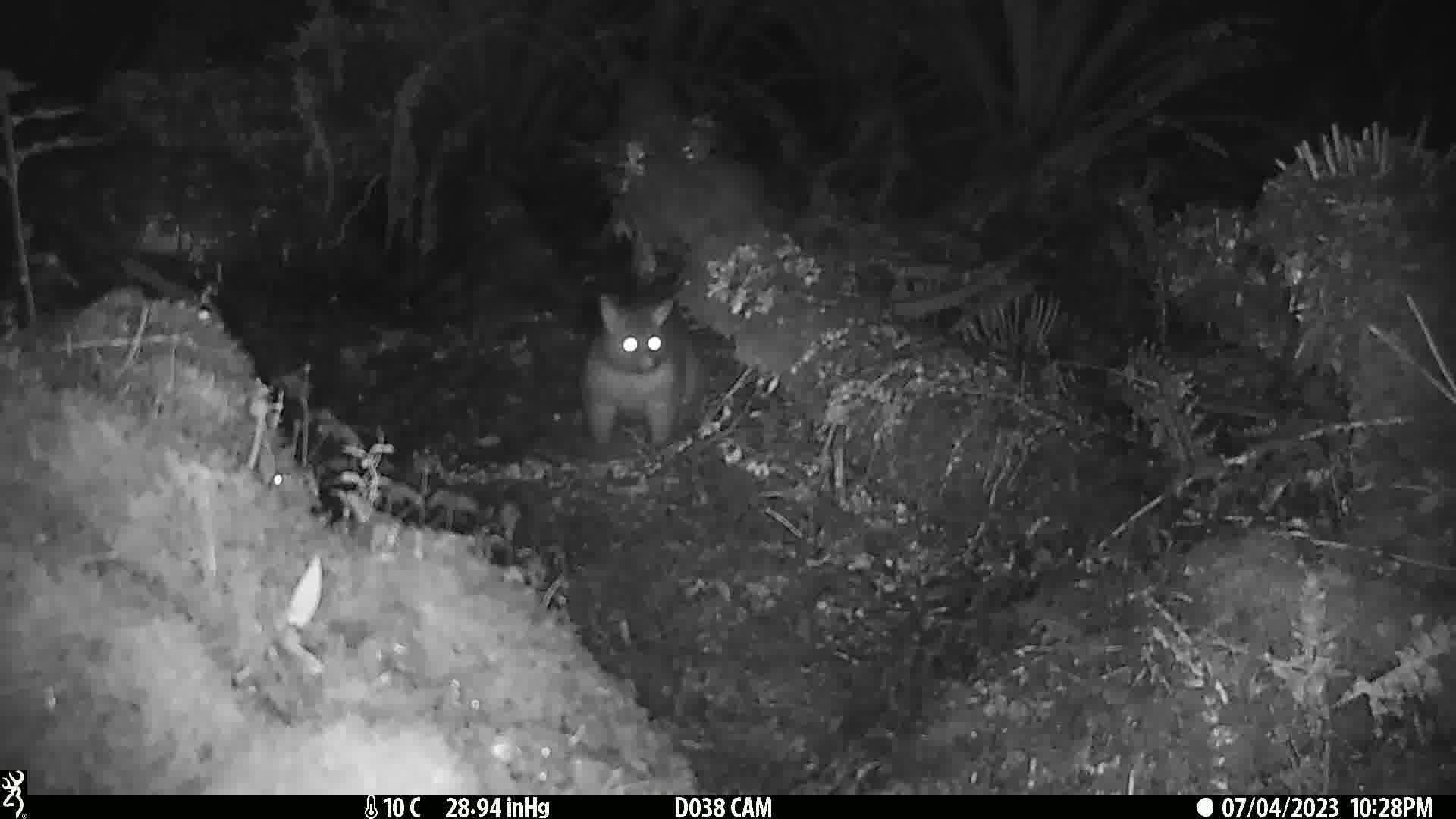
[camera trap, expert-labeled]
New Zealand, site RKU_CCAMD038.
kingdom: Animalia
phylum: Chordata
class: Mammalia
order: Diprotodontia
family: Phalangeridae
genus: Trichosurus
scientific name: Trichosurus vulpecula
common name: common brushtail possum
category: possum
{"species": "possum (common brushtail possum) (Trichosurus vulpecula)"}